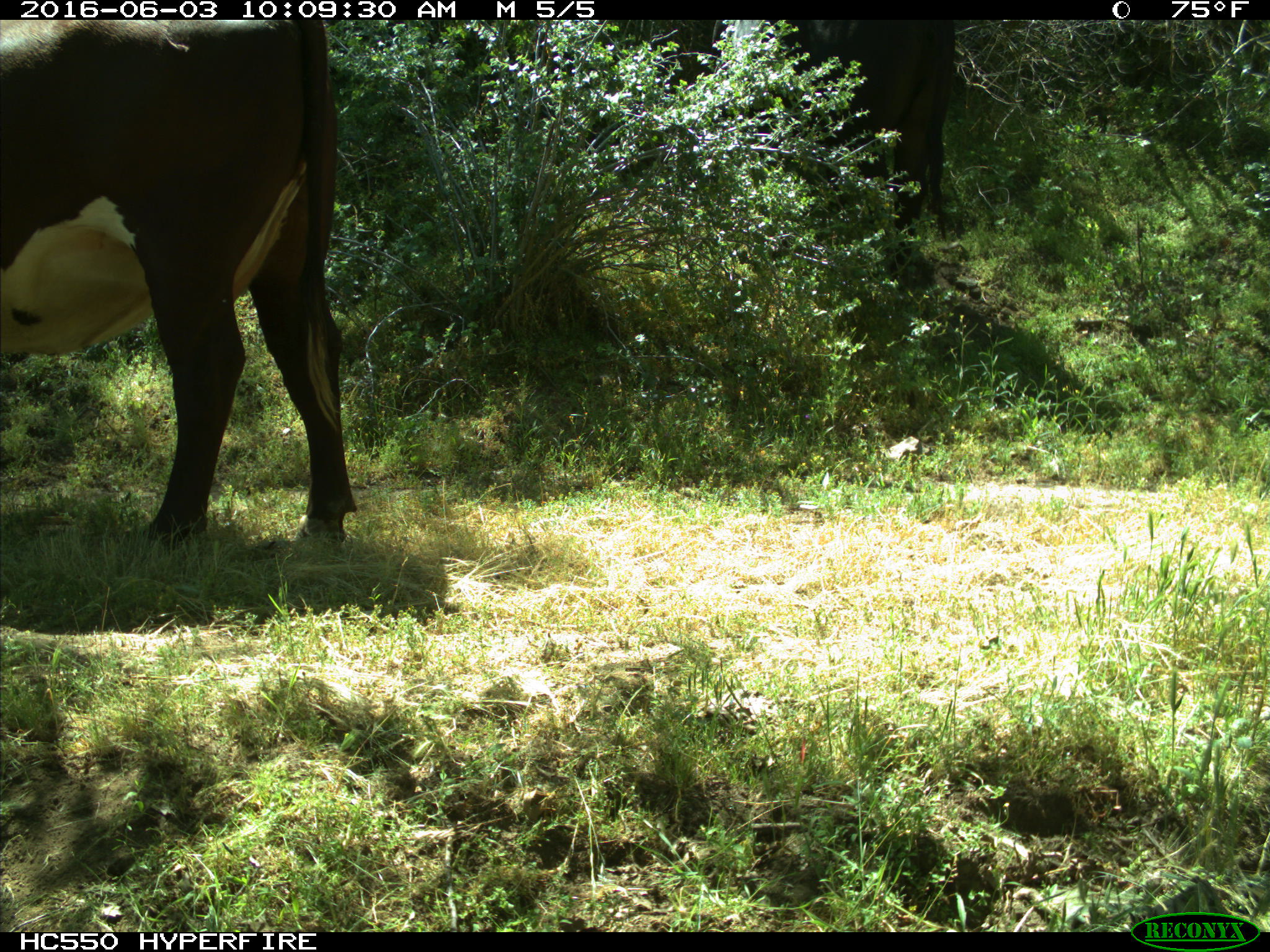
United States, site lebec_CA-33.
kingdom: Animalia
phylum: Chordata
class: Mammalia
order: Artiodactyla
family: Bovidae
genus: Bos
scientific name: Bos taurus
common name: domestic cow